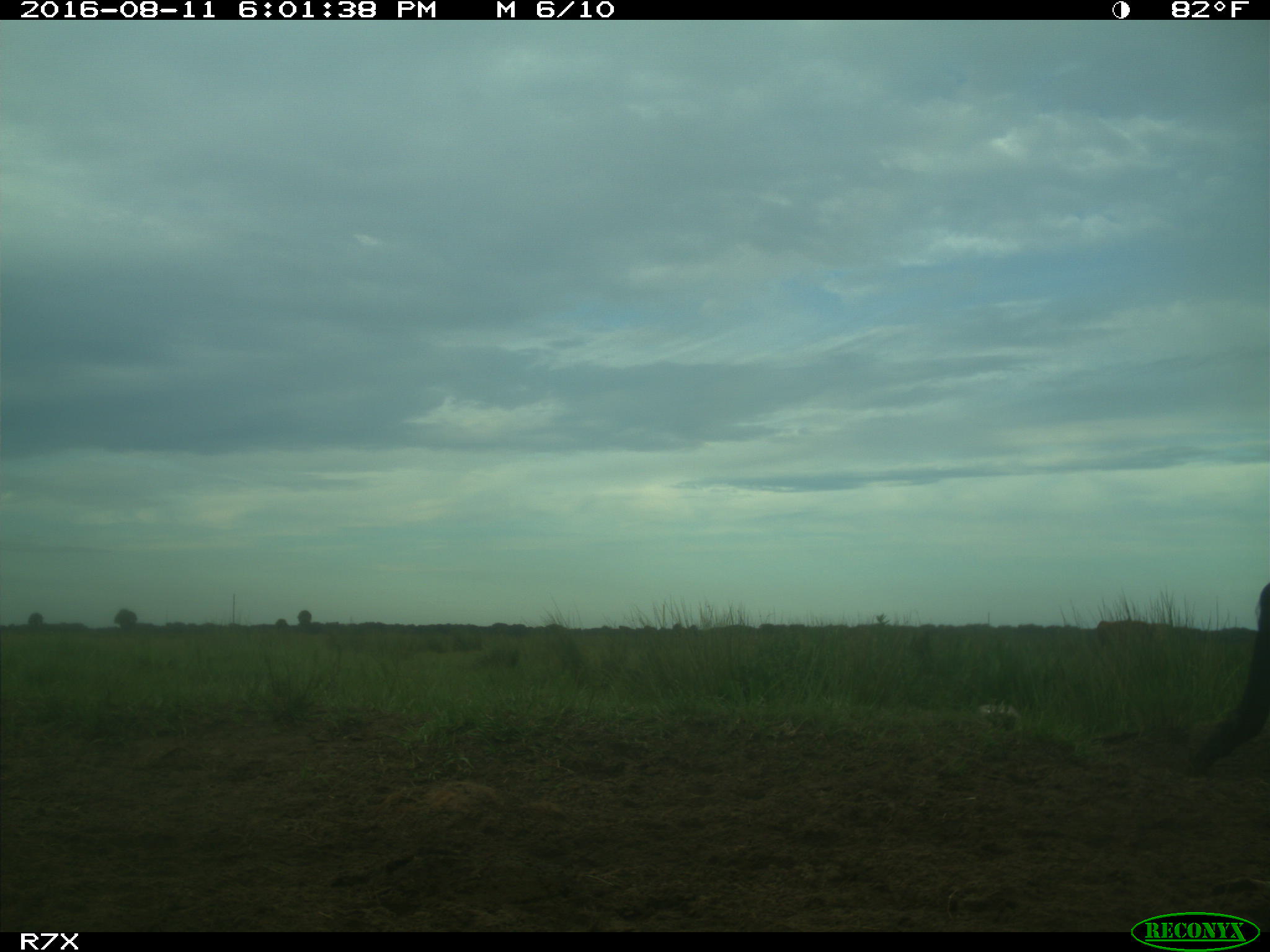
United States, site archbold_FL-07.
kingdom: Animalia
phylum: Chordata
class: Mammalia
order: Artiodactyla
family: Bovidae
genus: Bos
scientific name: Bos taurus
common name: domestic cow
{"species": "Bos taurus (domestic cow)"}